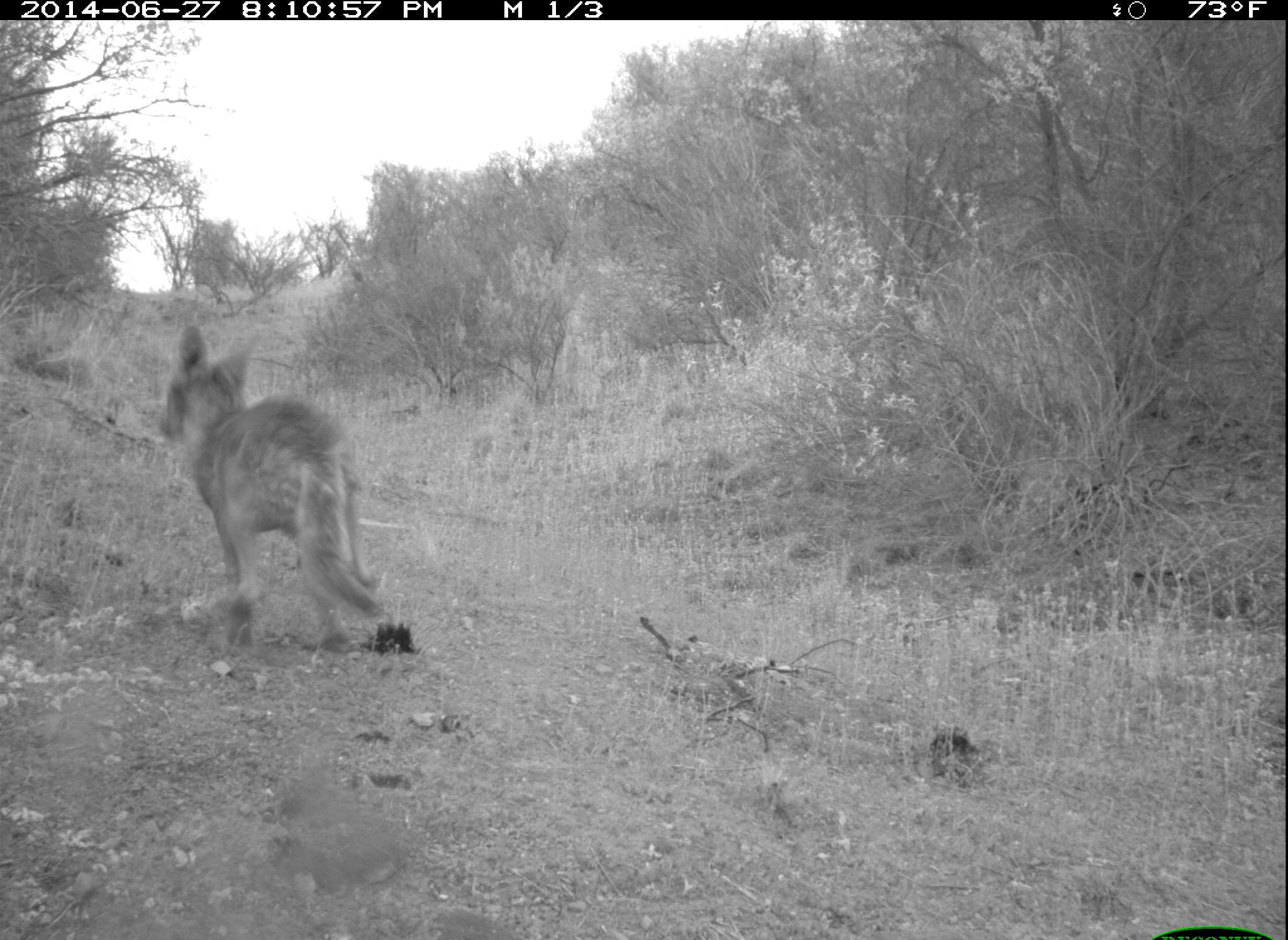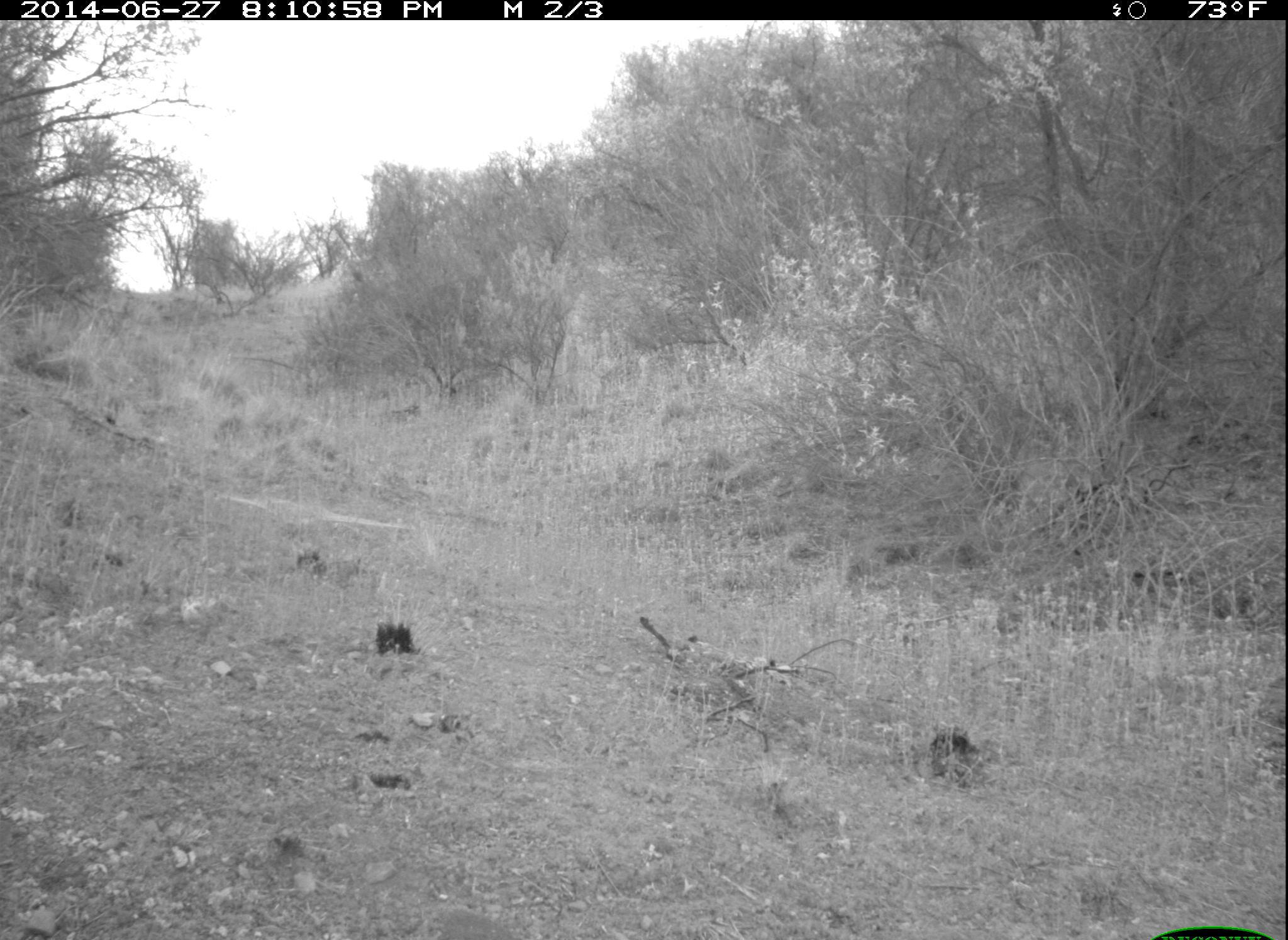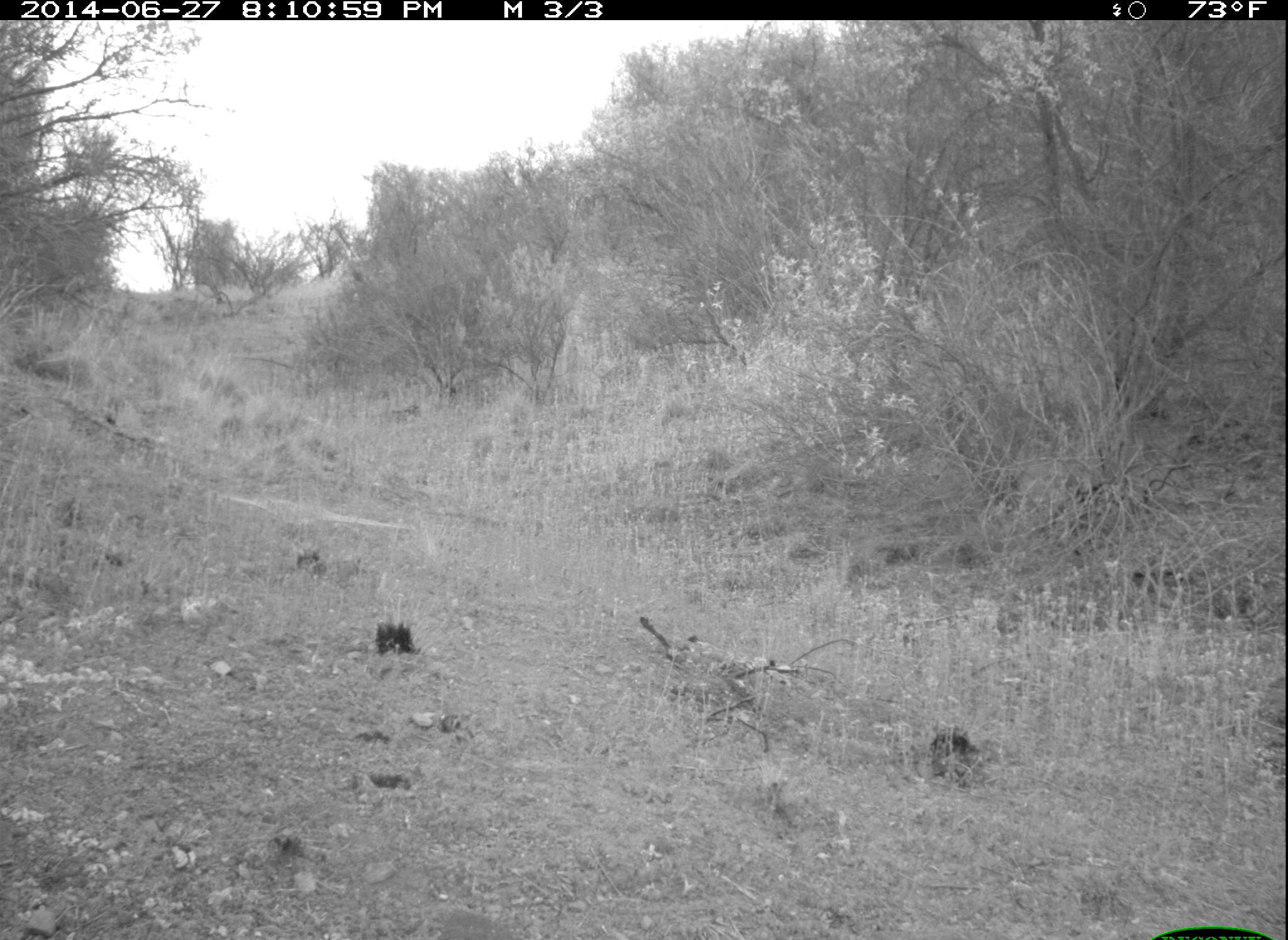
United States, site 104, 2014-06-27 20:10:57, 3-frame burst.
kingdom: Animalia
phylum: Chordata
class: Mammalia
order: Carnivora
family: Canidae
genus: Canis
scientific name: Canis latrans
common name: coyote